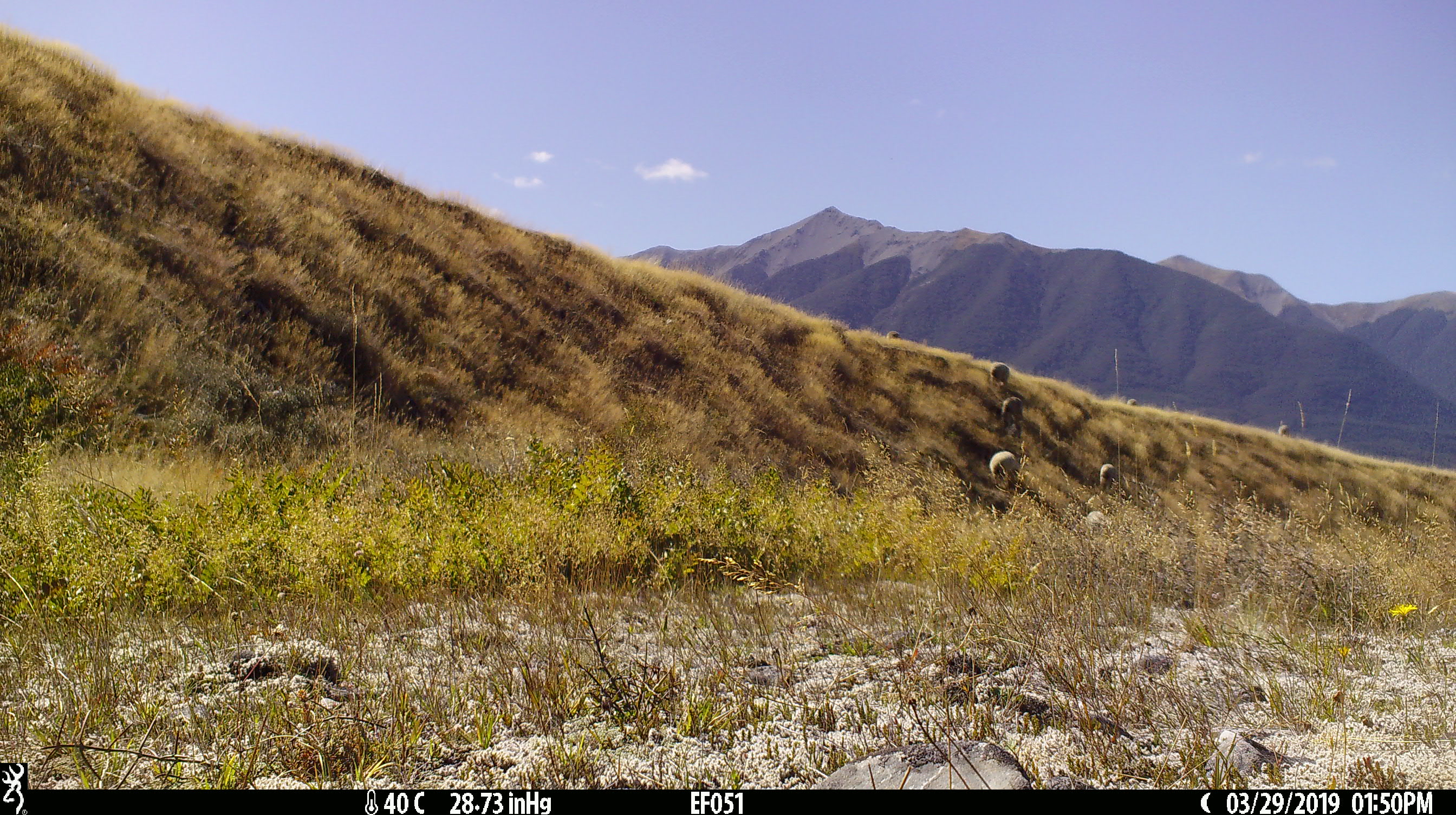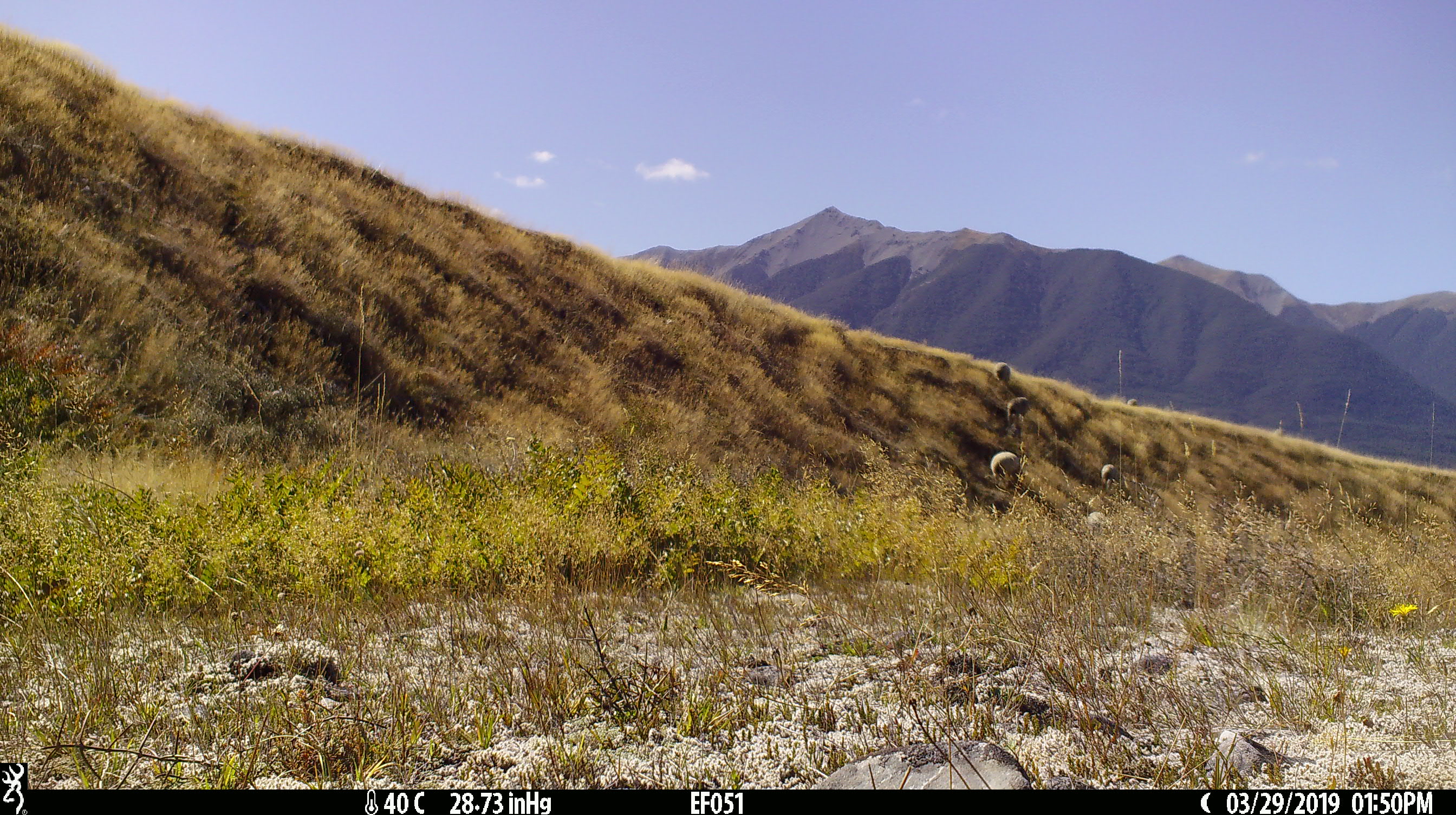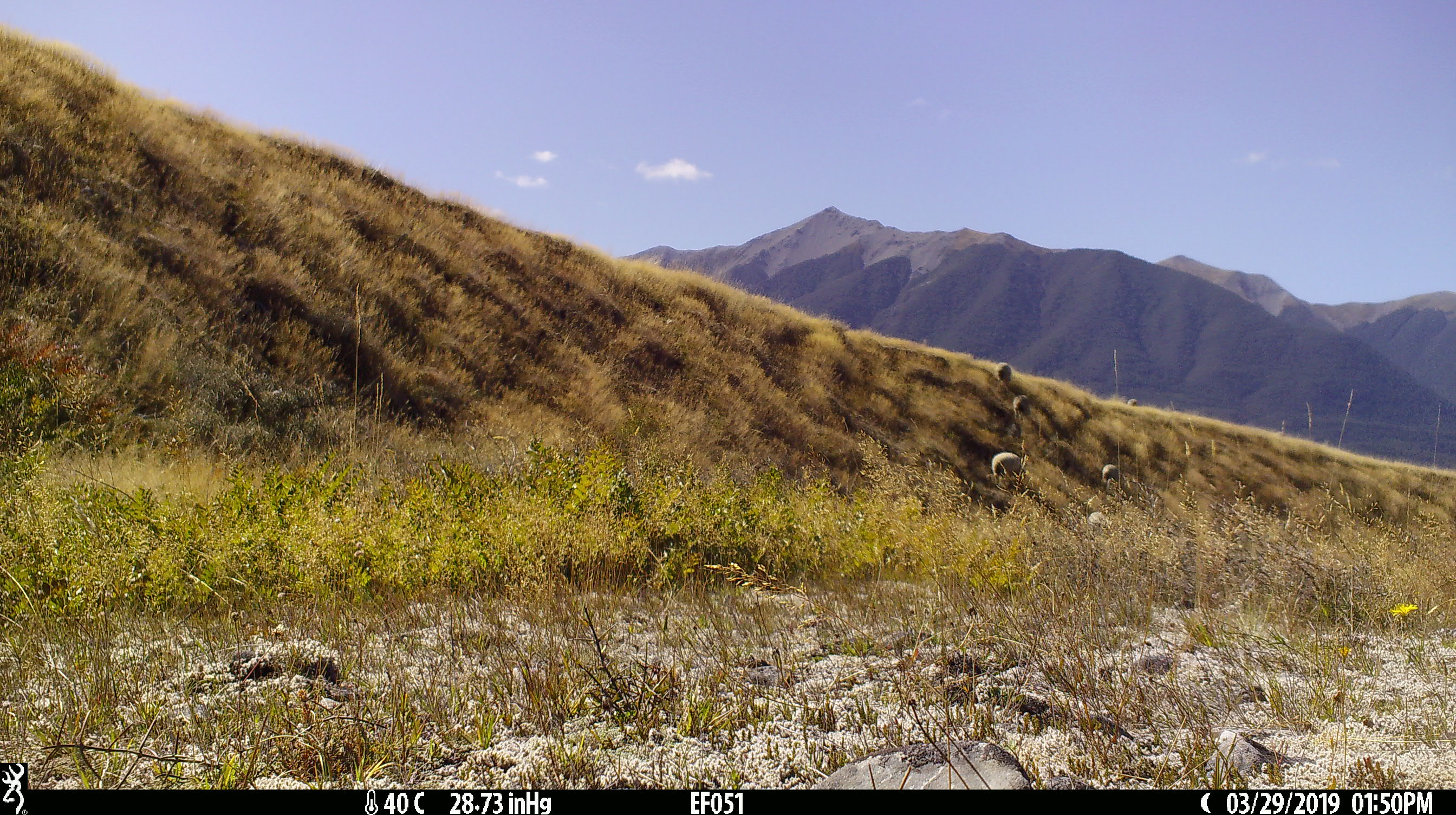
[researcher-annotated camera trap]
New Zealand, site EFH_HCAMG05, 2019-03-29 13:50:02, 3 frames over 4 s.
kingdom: Animalia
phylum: Chordata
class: Mammalia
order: Artiodactyla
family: Bovidae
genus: Ovis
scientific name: Ovis aries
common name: domestic sheep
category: sheep